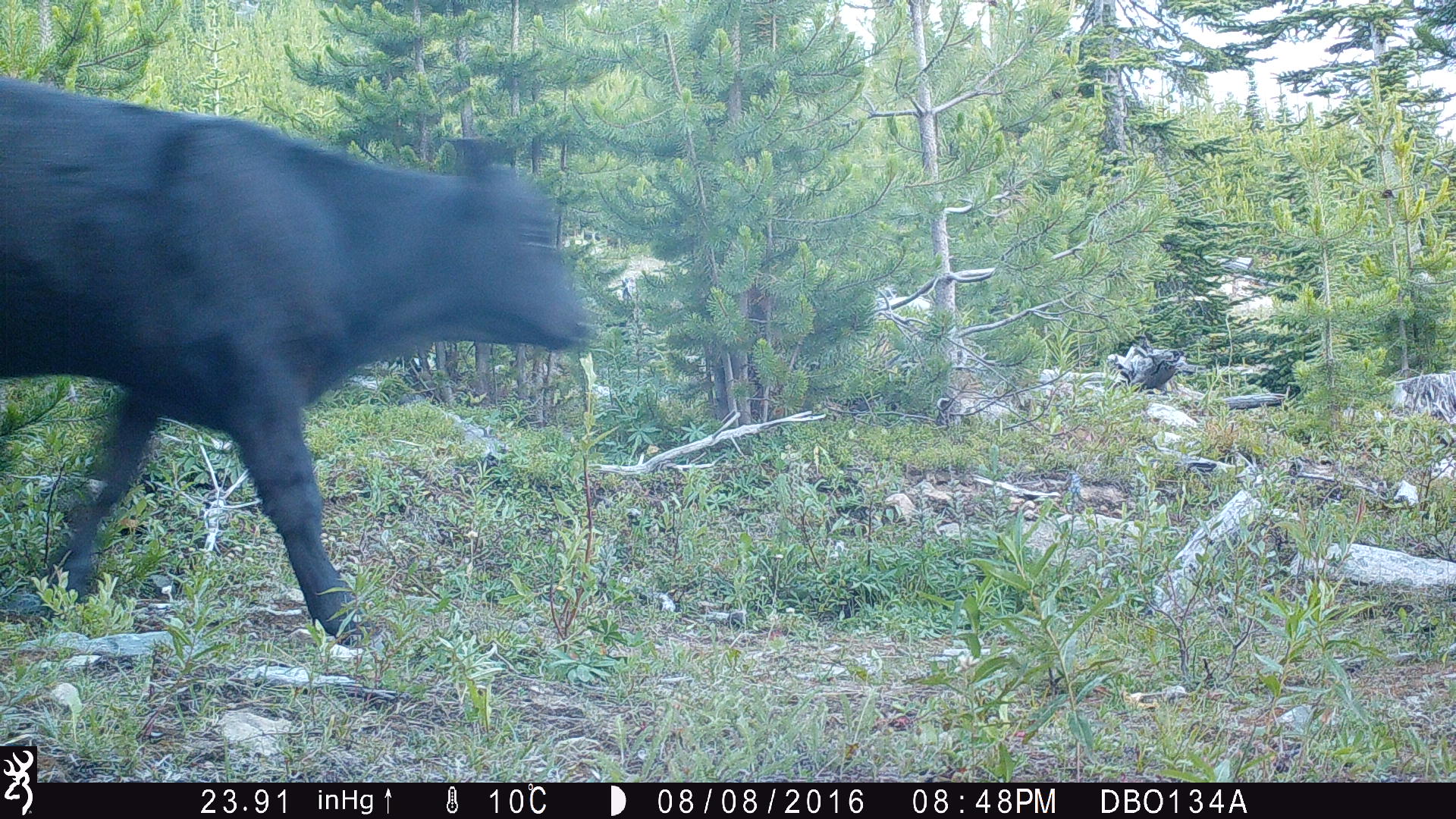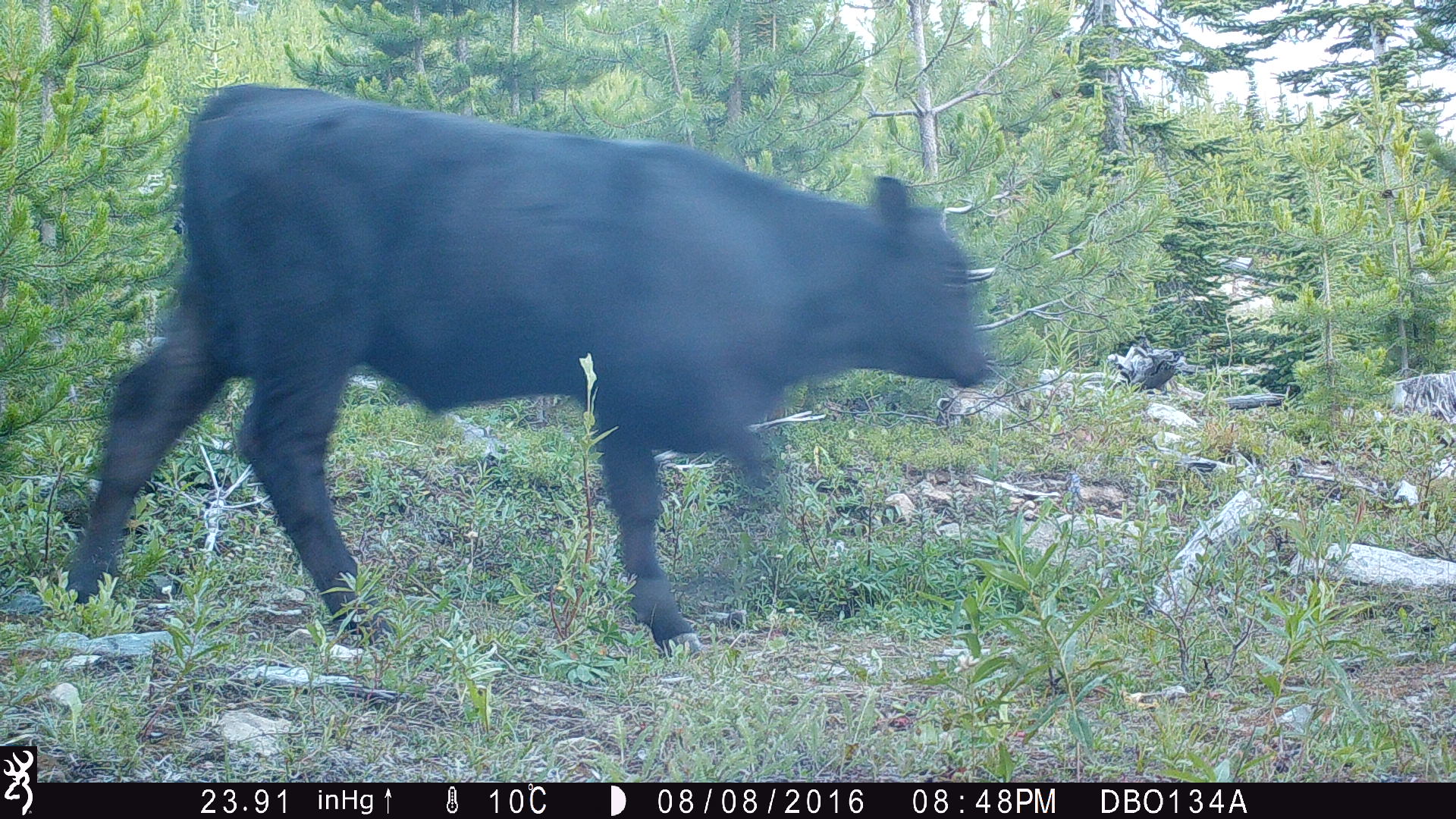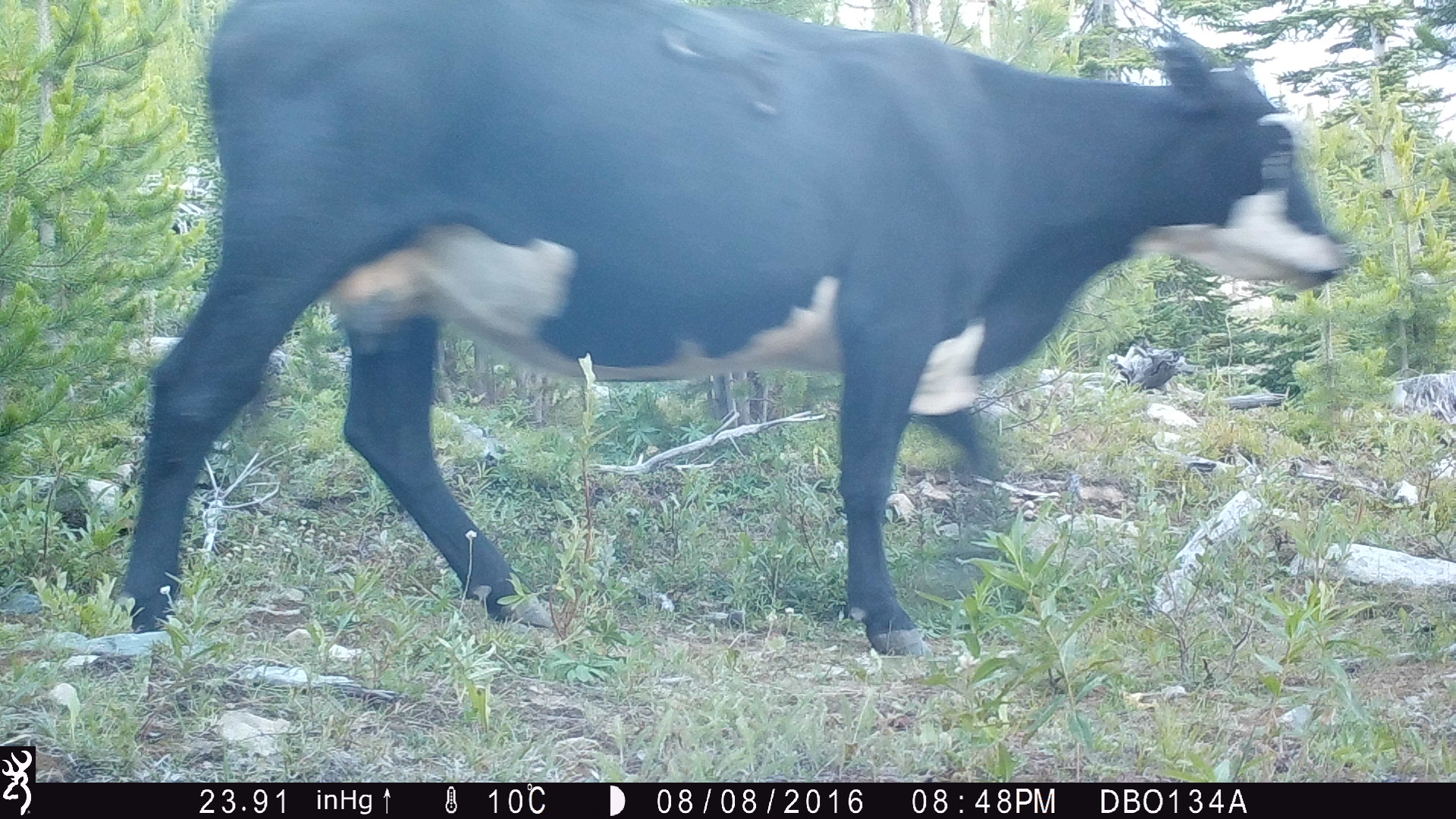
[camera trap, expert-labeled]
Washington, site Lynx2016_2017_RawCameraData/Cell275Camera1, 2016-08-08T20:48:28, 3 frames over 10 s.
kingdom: Animalia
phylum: Chordata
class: Mammalia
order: Artiodactyla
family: Bovidae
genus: Bos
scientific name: Bos taurus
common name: domestic cattle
Domestic cattle (Bos taurus). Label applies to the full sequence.